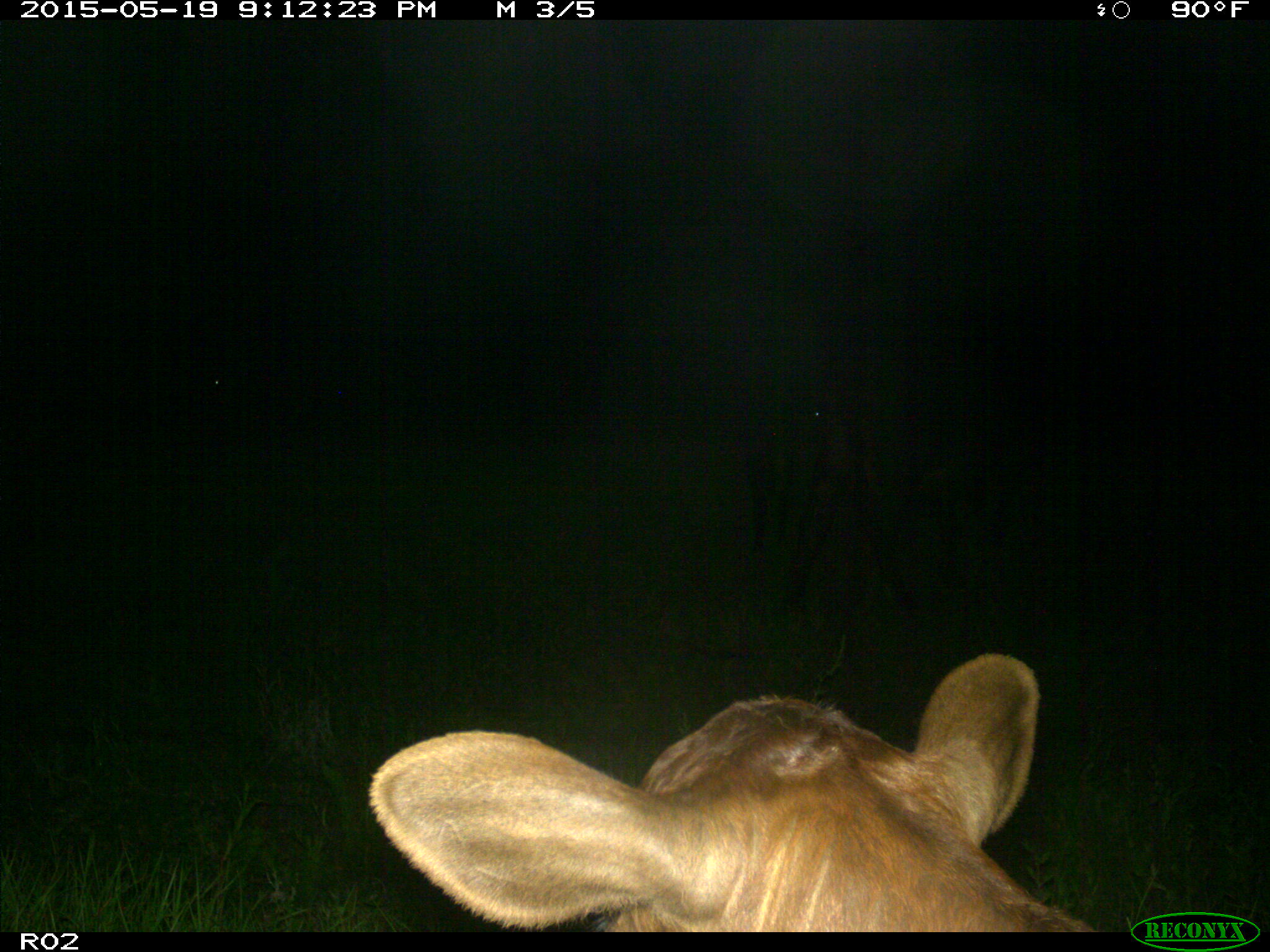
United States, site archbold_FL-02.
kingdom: Animalia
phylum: Chordata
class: Mammalia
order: Artiodactyla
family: Bovidae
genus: Bos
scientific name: Bos taurus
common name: domestic cow